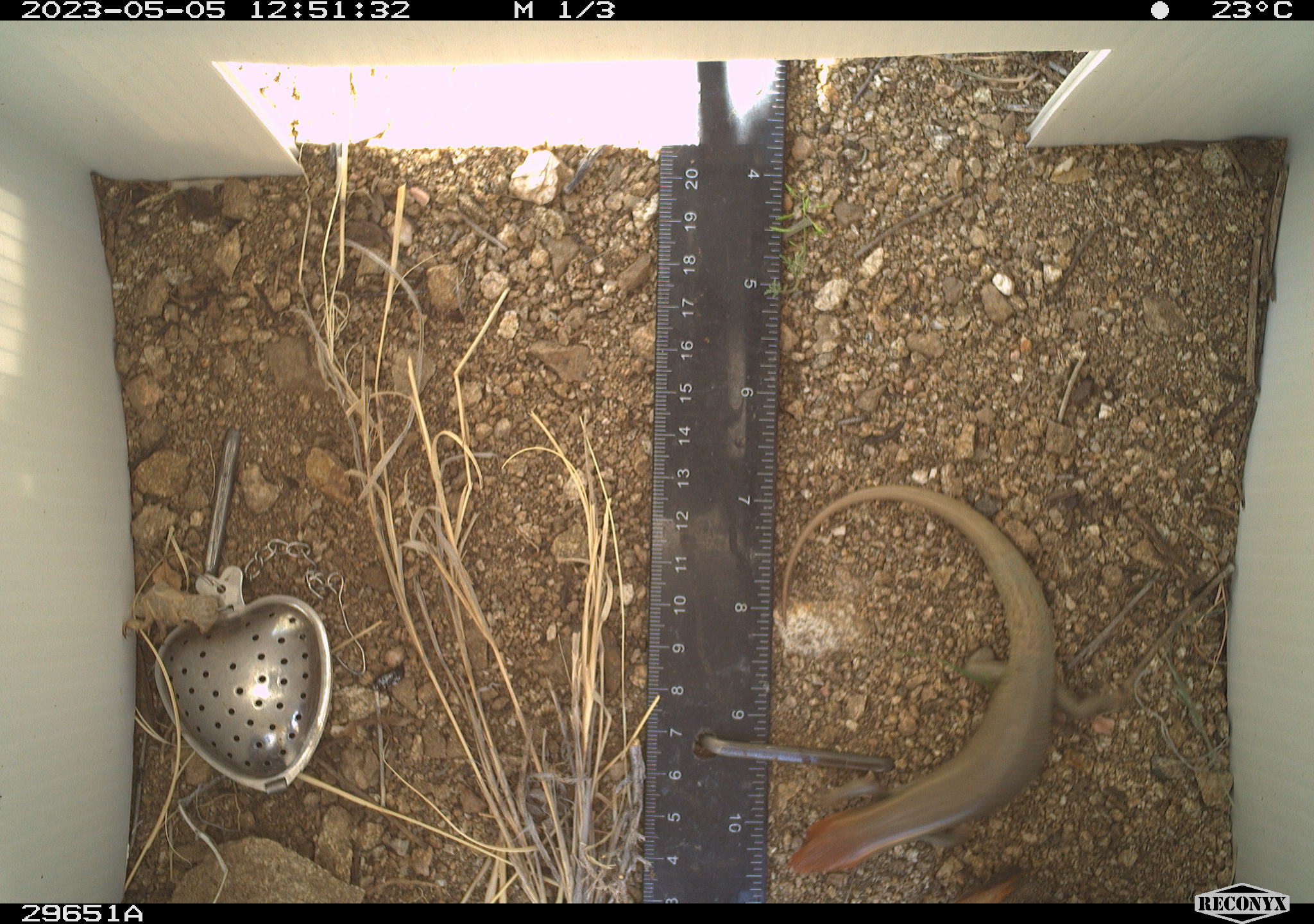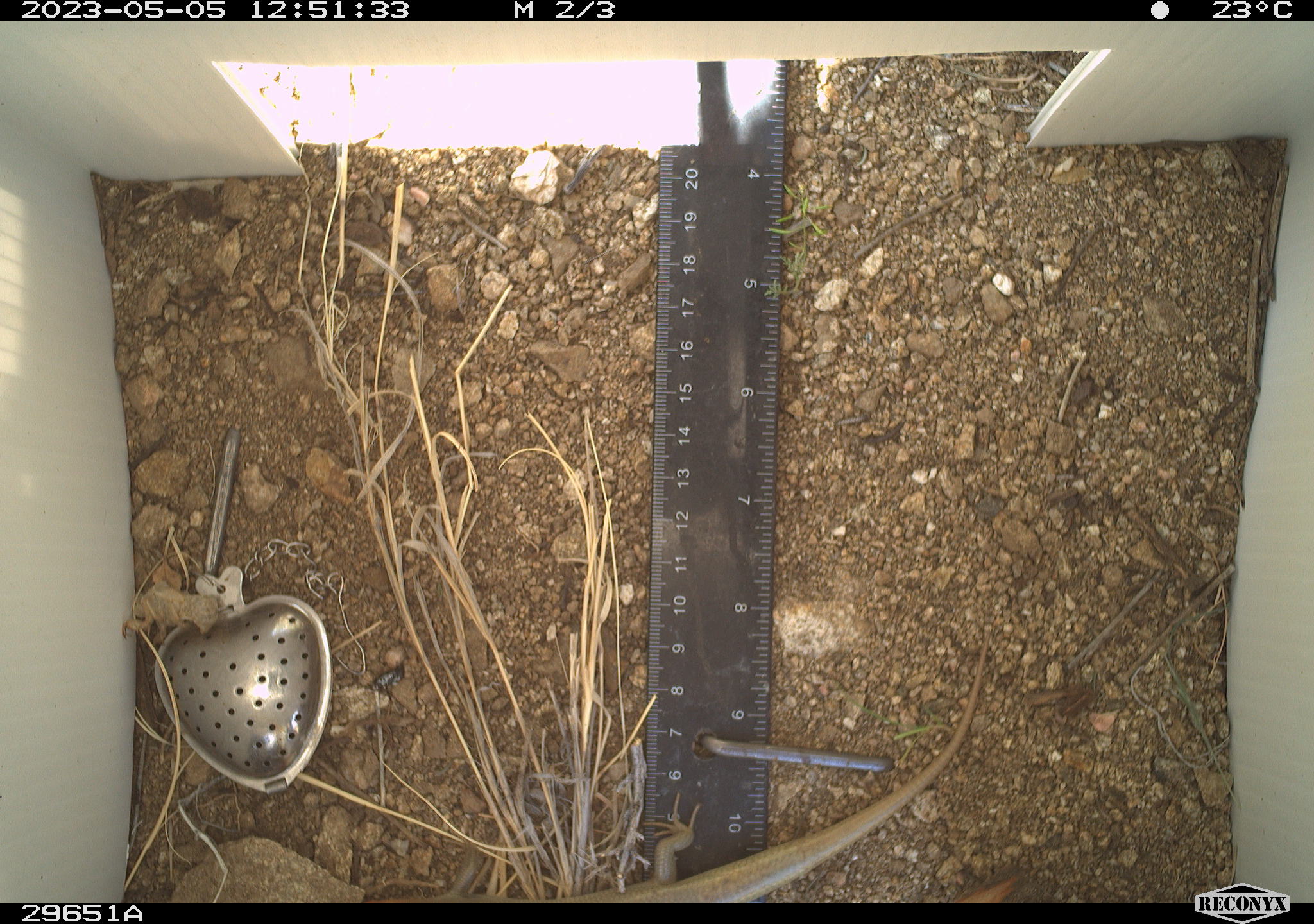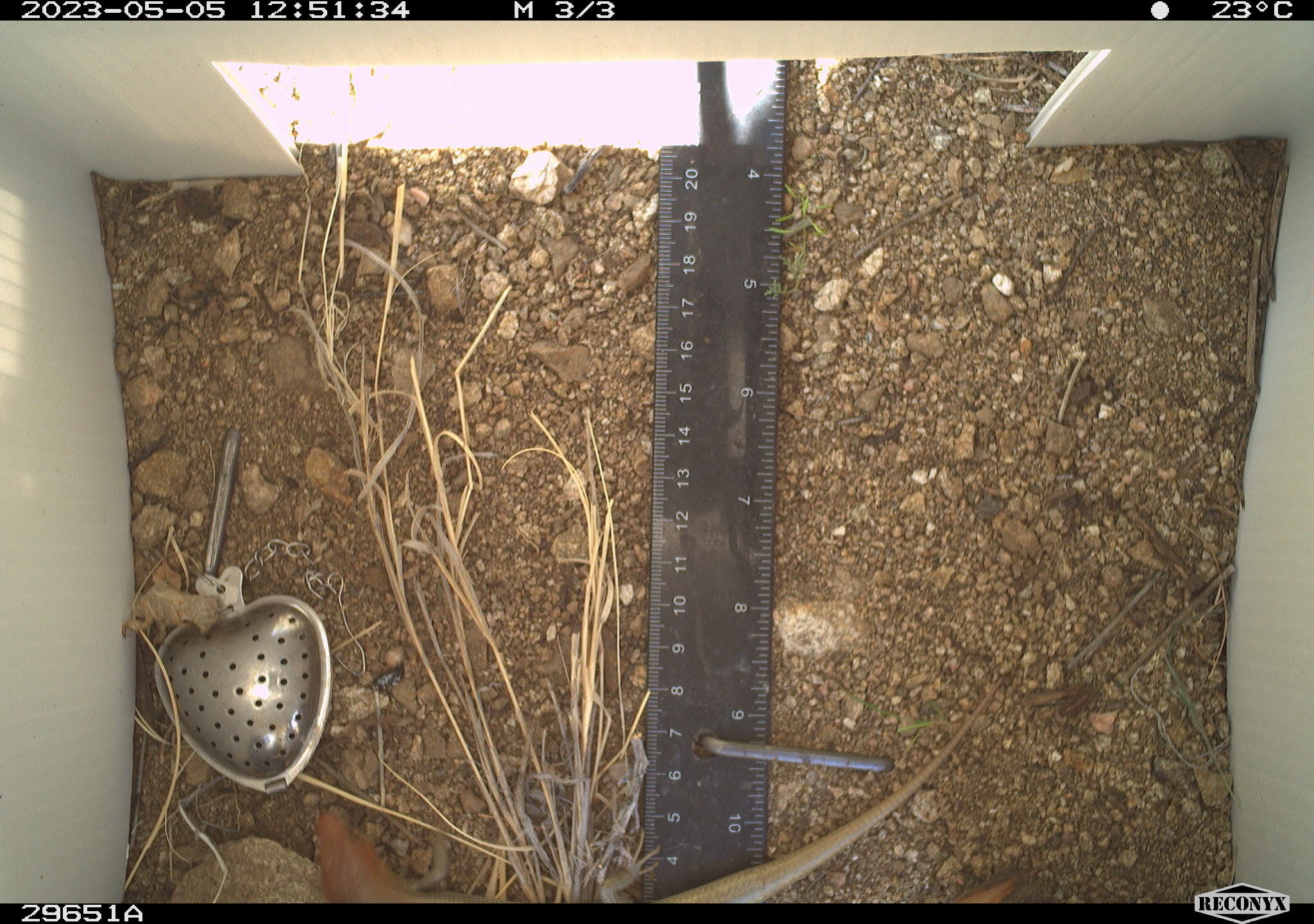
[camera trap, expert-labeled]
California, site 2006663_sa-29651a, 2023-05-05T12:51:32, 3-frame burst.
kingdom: Animalia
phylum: Chordata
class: Reptilia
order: Squamata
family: Scincidae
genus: Plestiodon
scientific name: Plestiodon gilberti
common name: gilbert's skink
Gilbert's skink (Plestiodon gilberti).